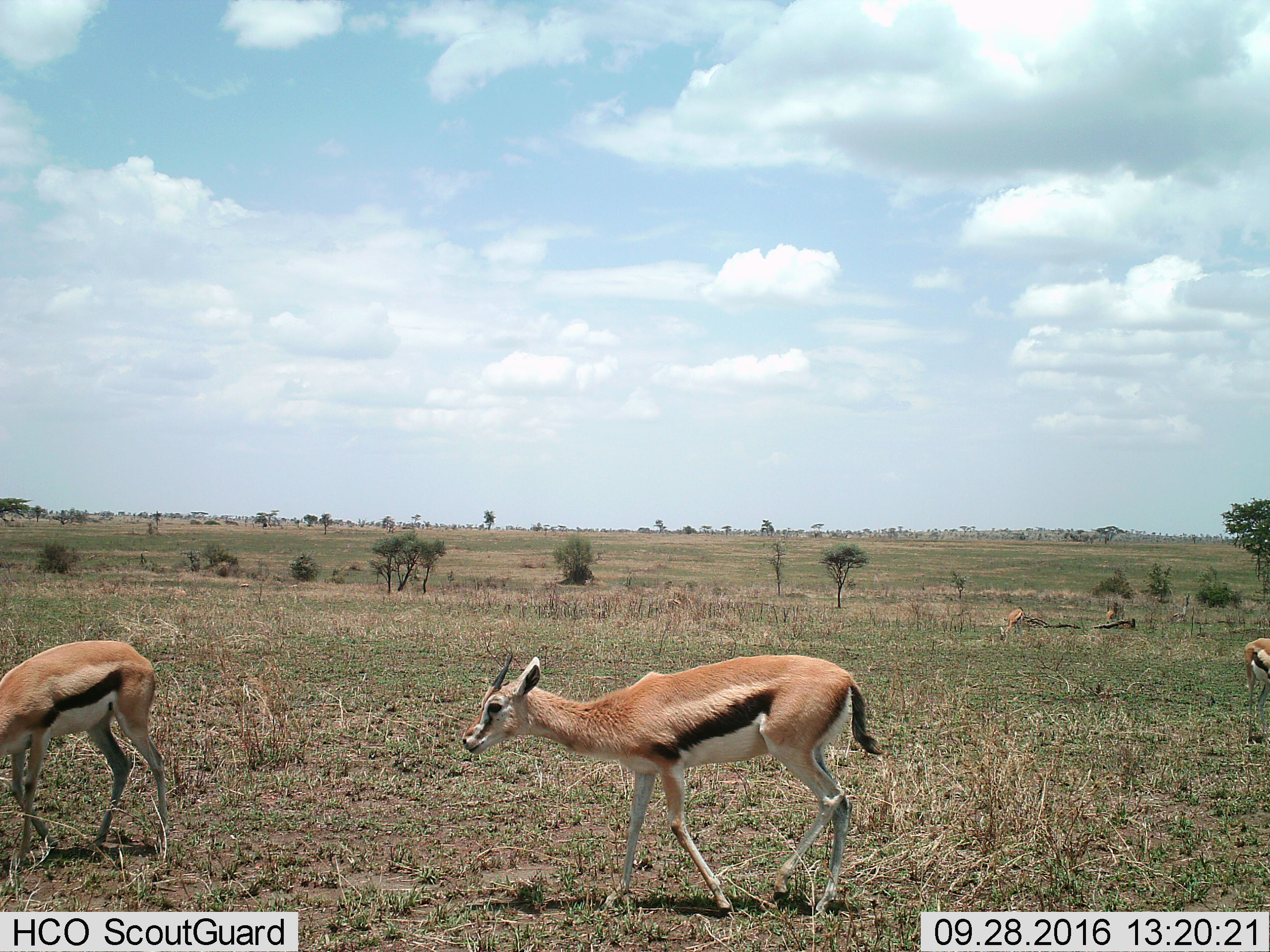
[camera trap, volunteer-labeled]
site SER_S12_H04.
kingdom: Animalia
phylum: Chordata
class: Mammalia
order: Artiodactyla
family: Bovidae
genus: Eudorcas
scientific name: Eudorcas thomsonii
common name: thomson's gazelle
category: gazellethomsons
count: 5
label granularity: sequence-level